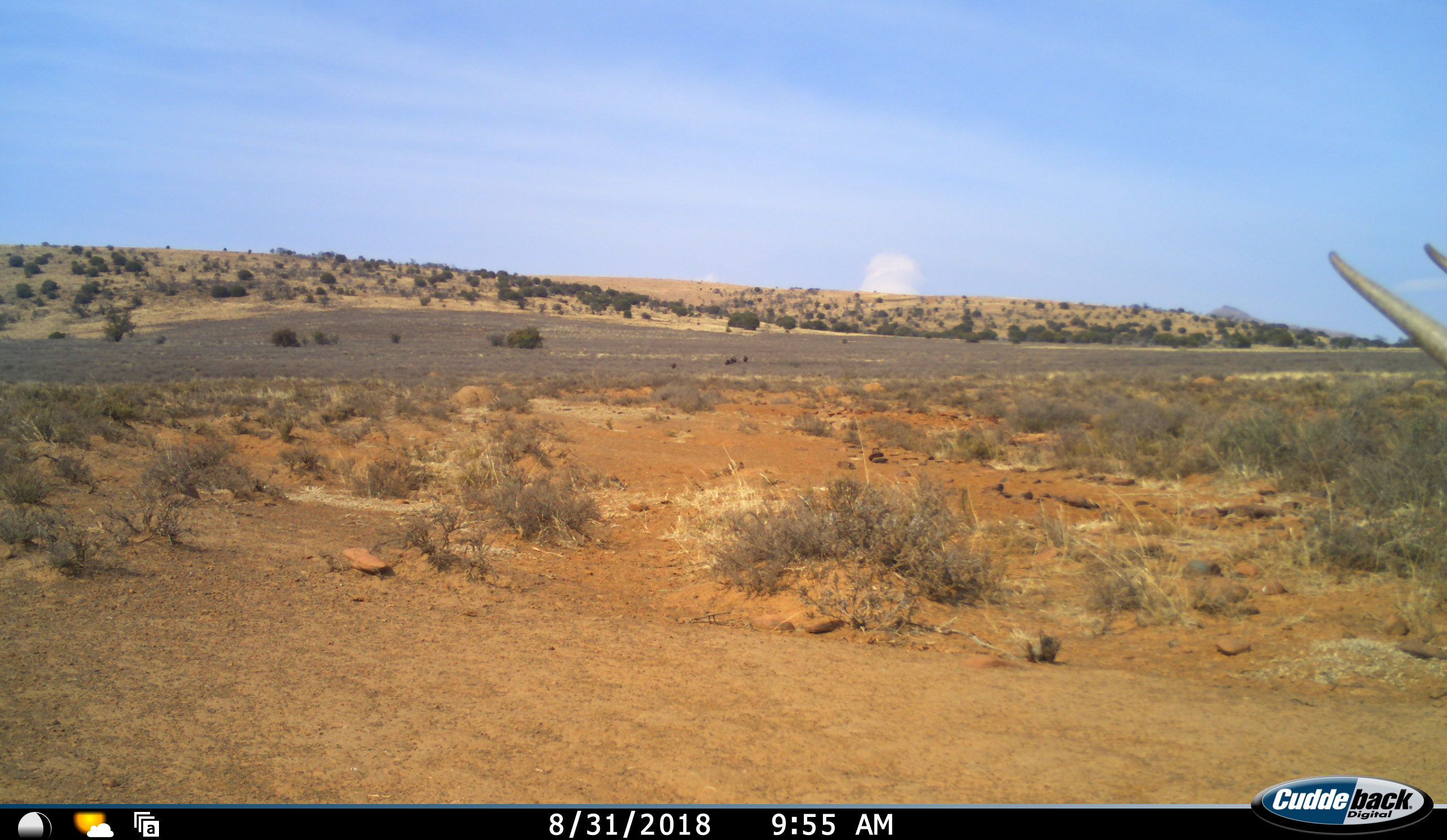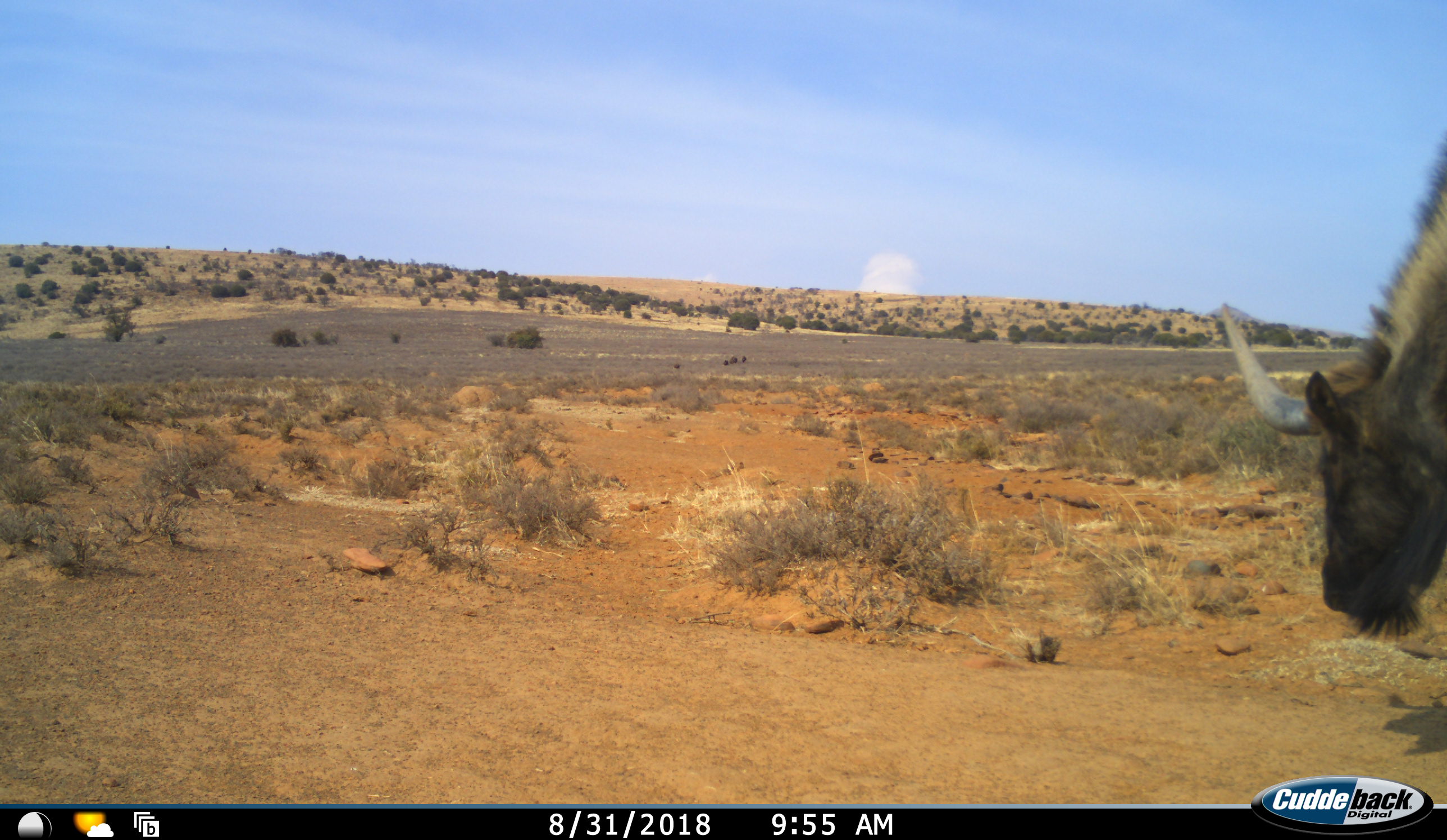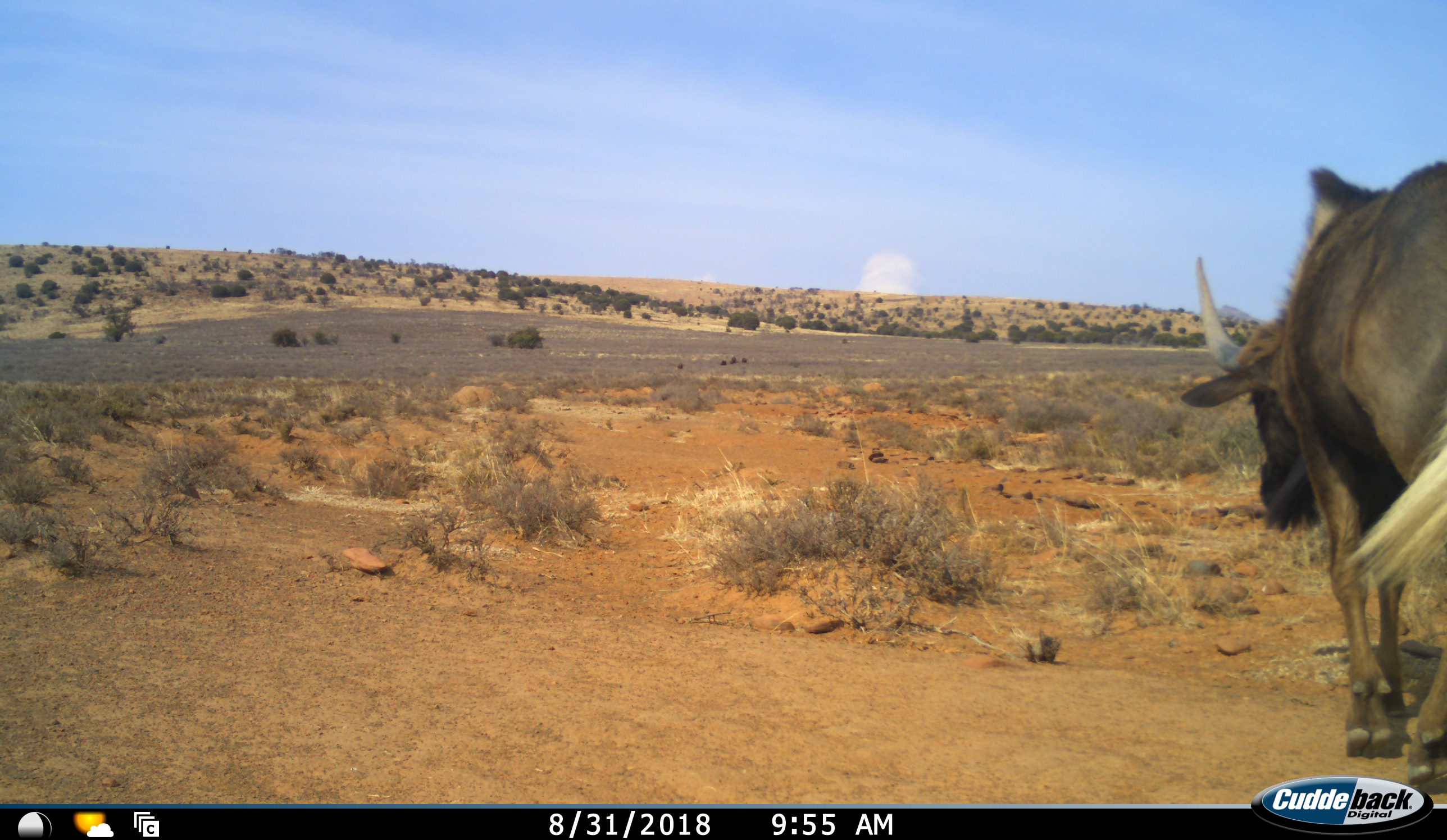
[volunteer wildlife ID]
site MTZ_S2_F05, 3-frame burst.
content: unidentified animal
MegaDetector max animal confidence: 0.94